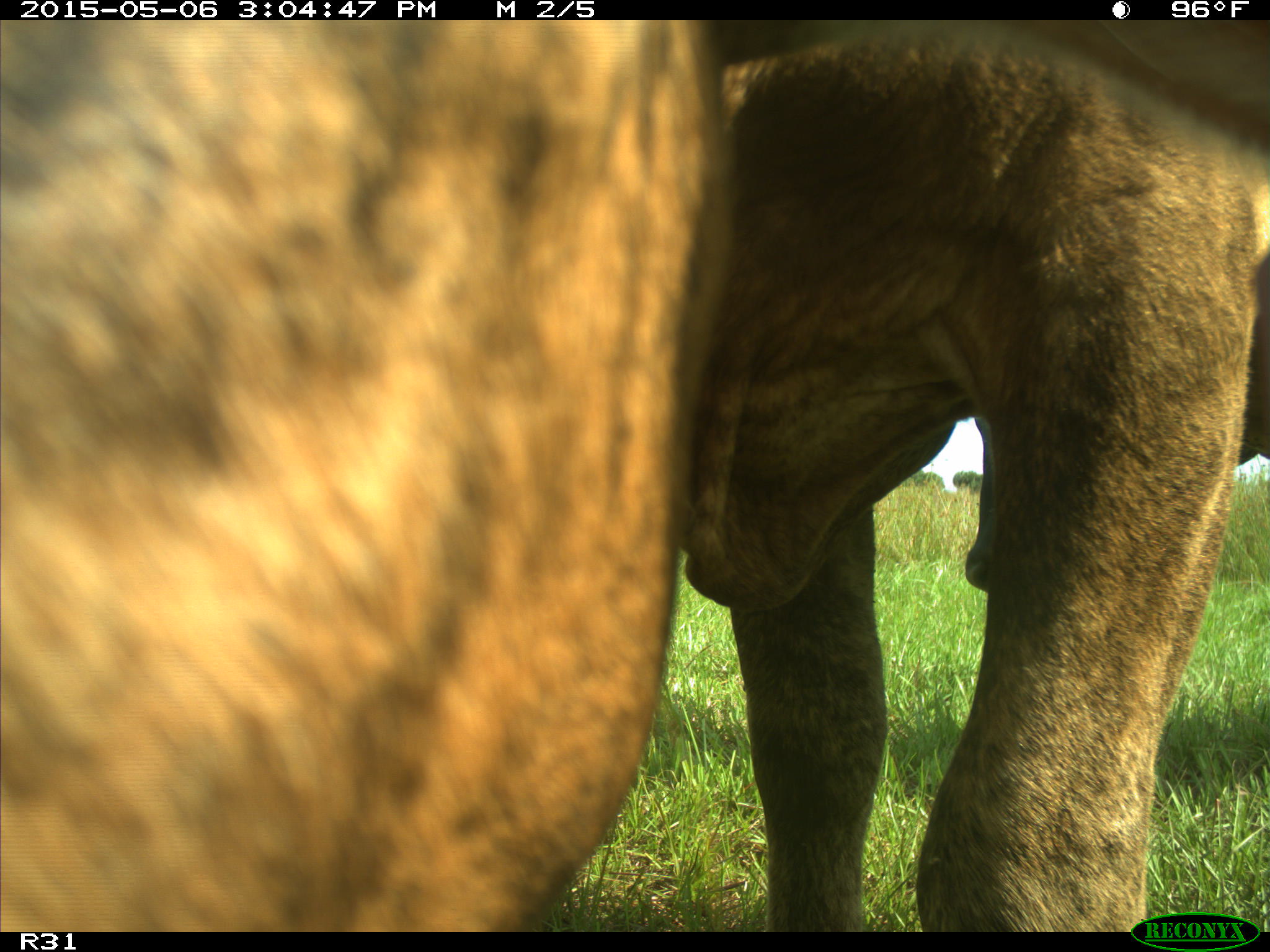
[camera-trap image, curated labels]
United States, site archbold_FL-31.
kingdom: Animalia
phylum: Chordata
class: Mammalia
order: Artiodactyla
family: Bovidae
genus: Bos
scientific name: Bos taurus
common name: domestic cow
Bos taurus (domestic cow).